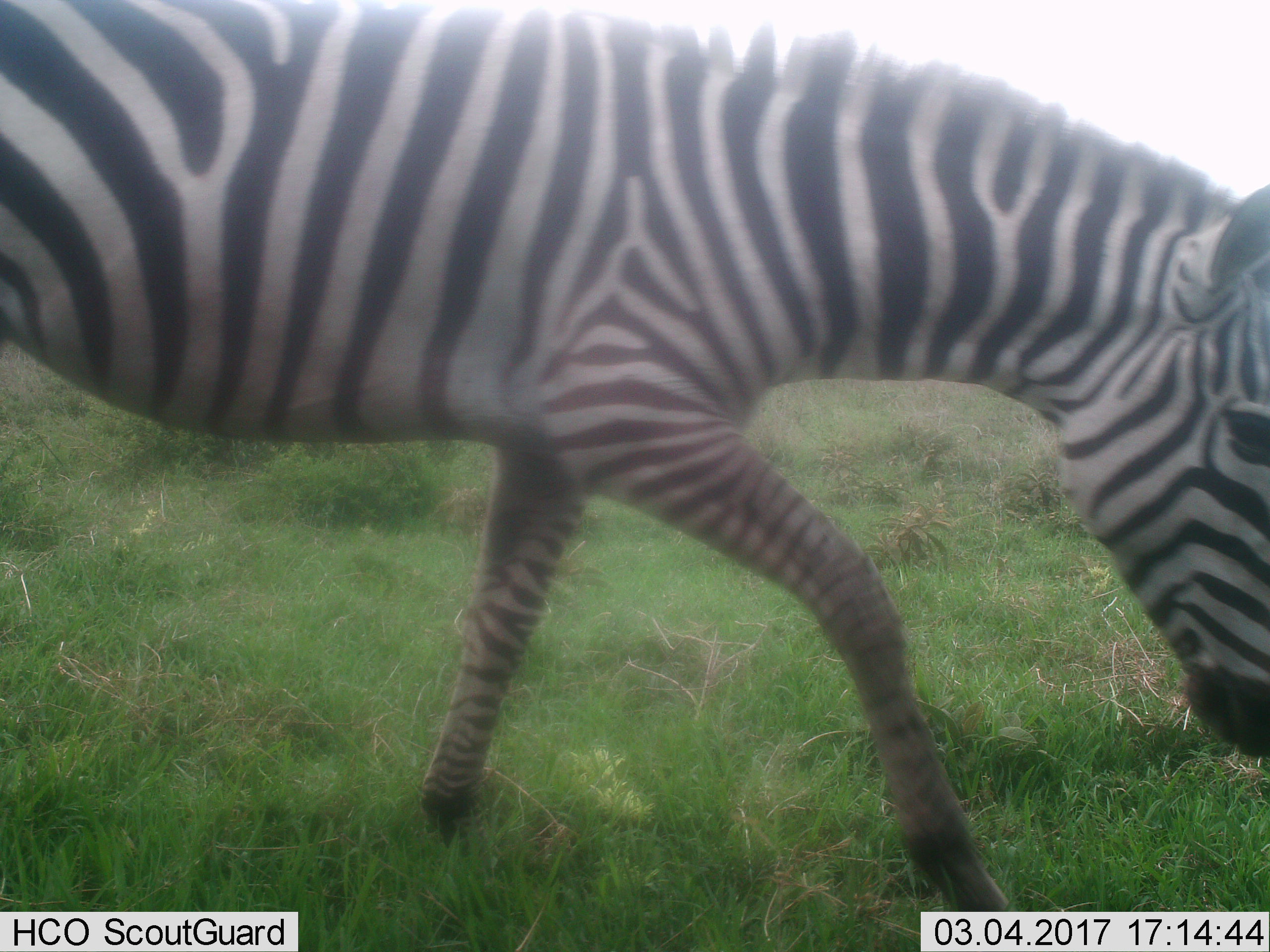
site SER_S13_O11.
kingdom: Animalia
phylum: Chordata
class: Mammalia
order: Perissodactyla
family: Equidae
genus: Equus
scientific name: Equus quagga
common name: plains zebra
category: zebraplains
Zebraplains (plains zebra) (Equus quagga), count 1. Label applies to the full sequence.